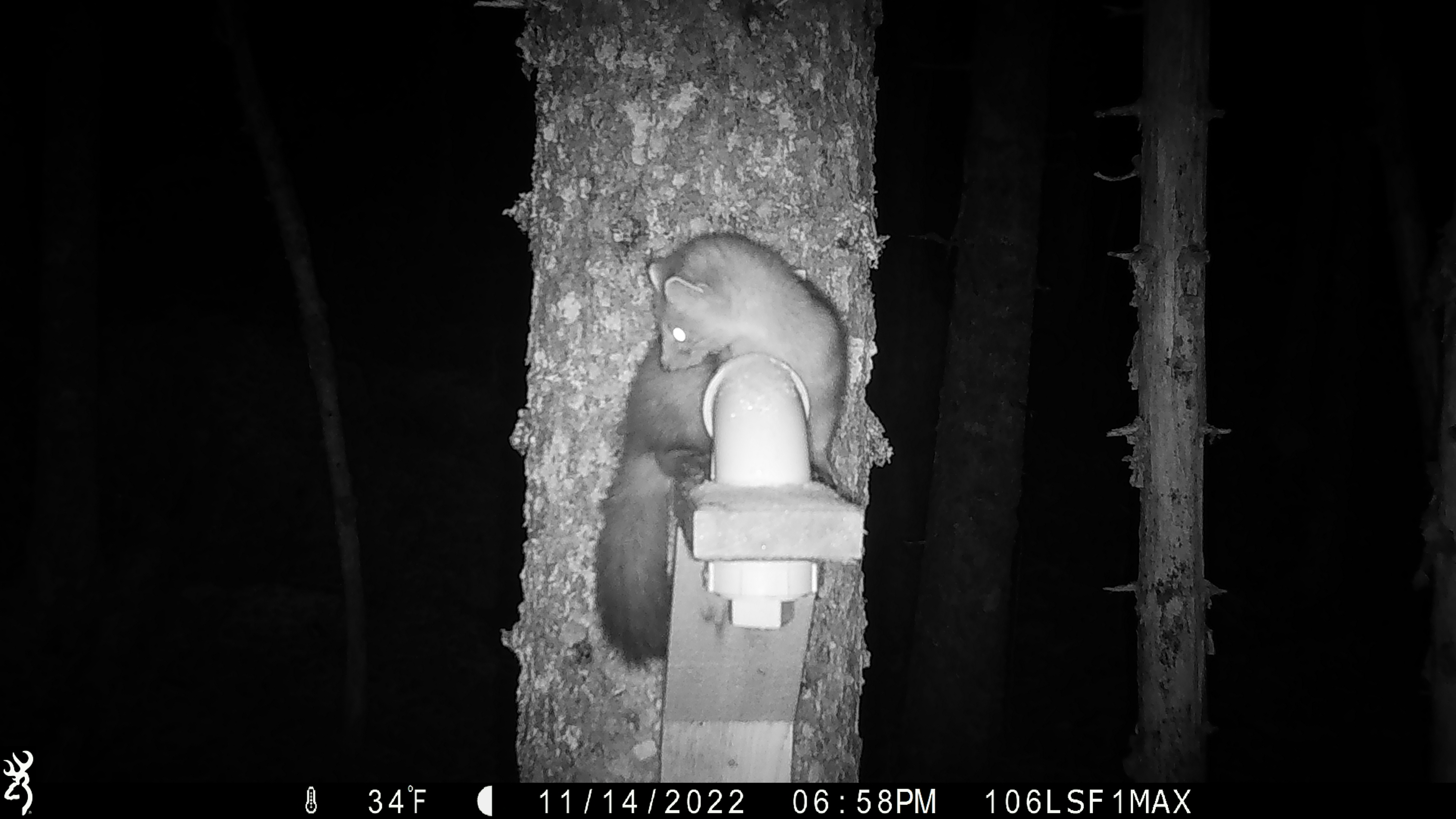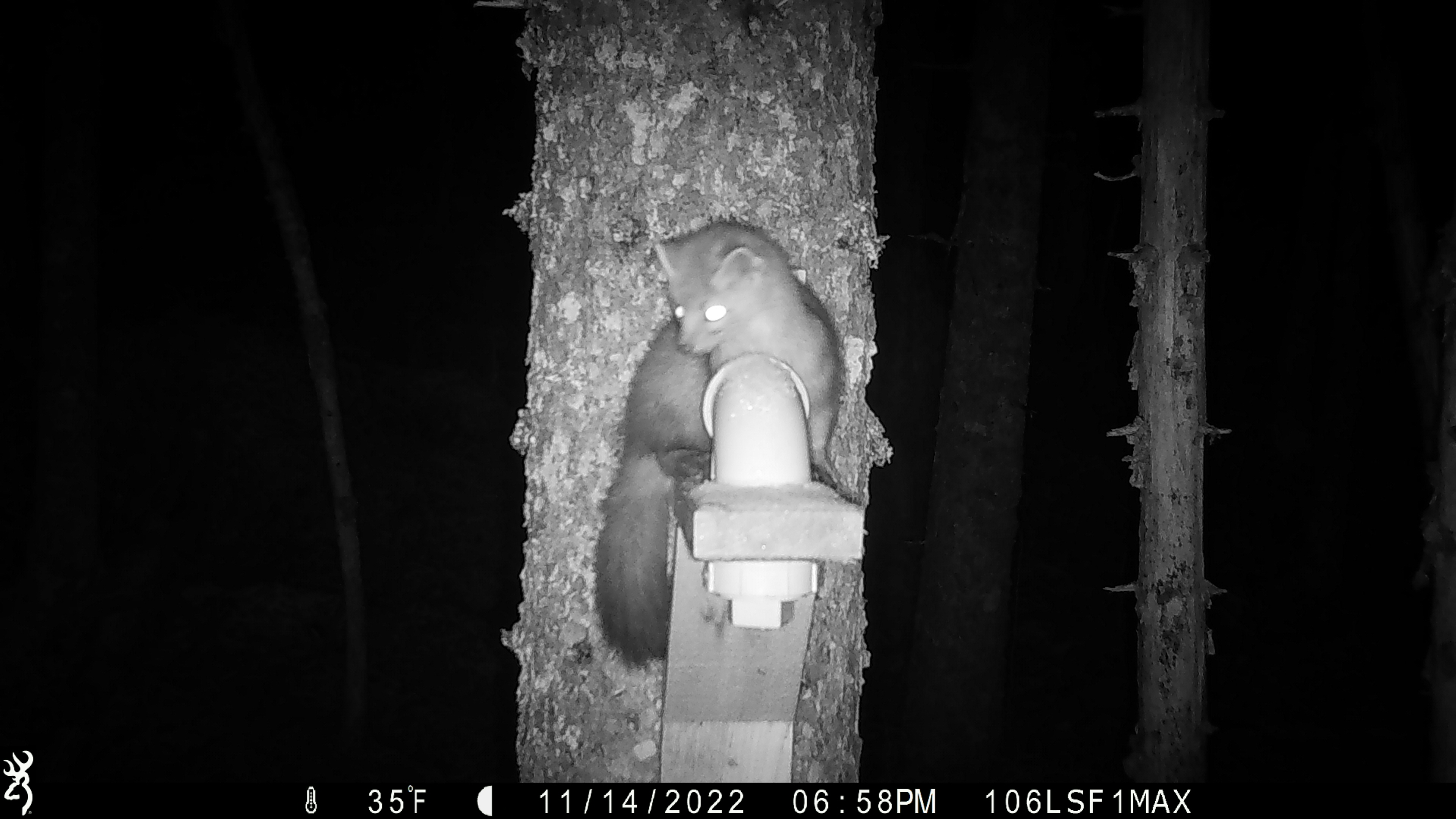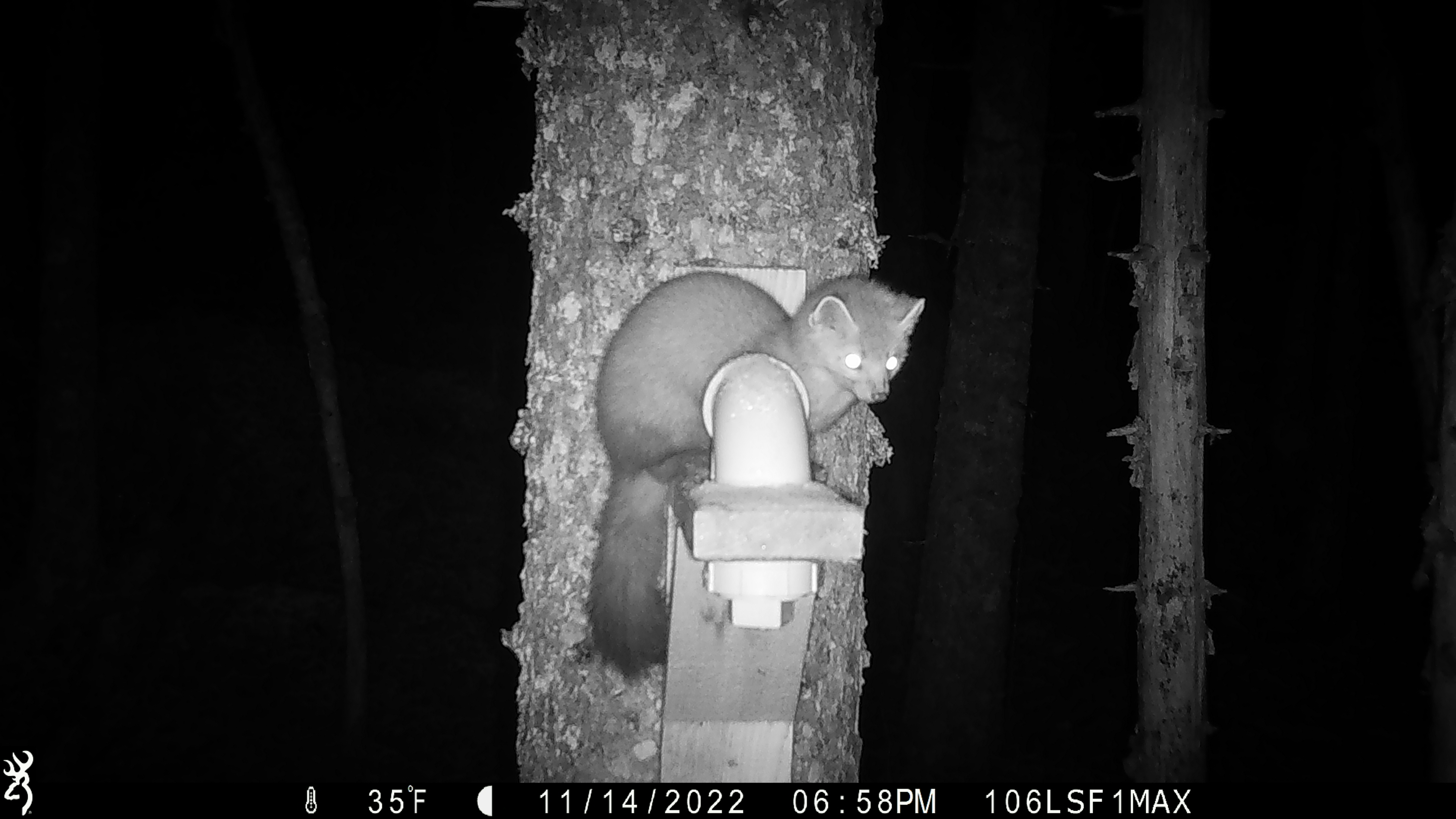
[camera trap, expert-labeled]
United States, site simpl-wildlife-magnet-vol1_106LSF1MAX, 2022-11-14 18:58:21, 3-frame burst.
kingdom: Animalia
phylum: Chordata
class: Mammalia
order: Carnivora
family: Mustelidae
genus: Martes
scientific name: Martes americana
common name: american marten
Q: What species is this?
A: American marten (Martes americana).